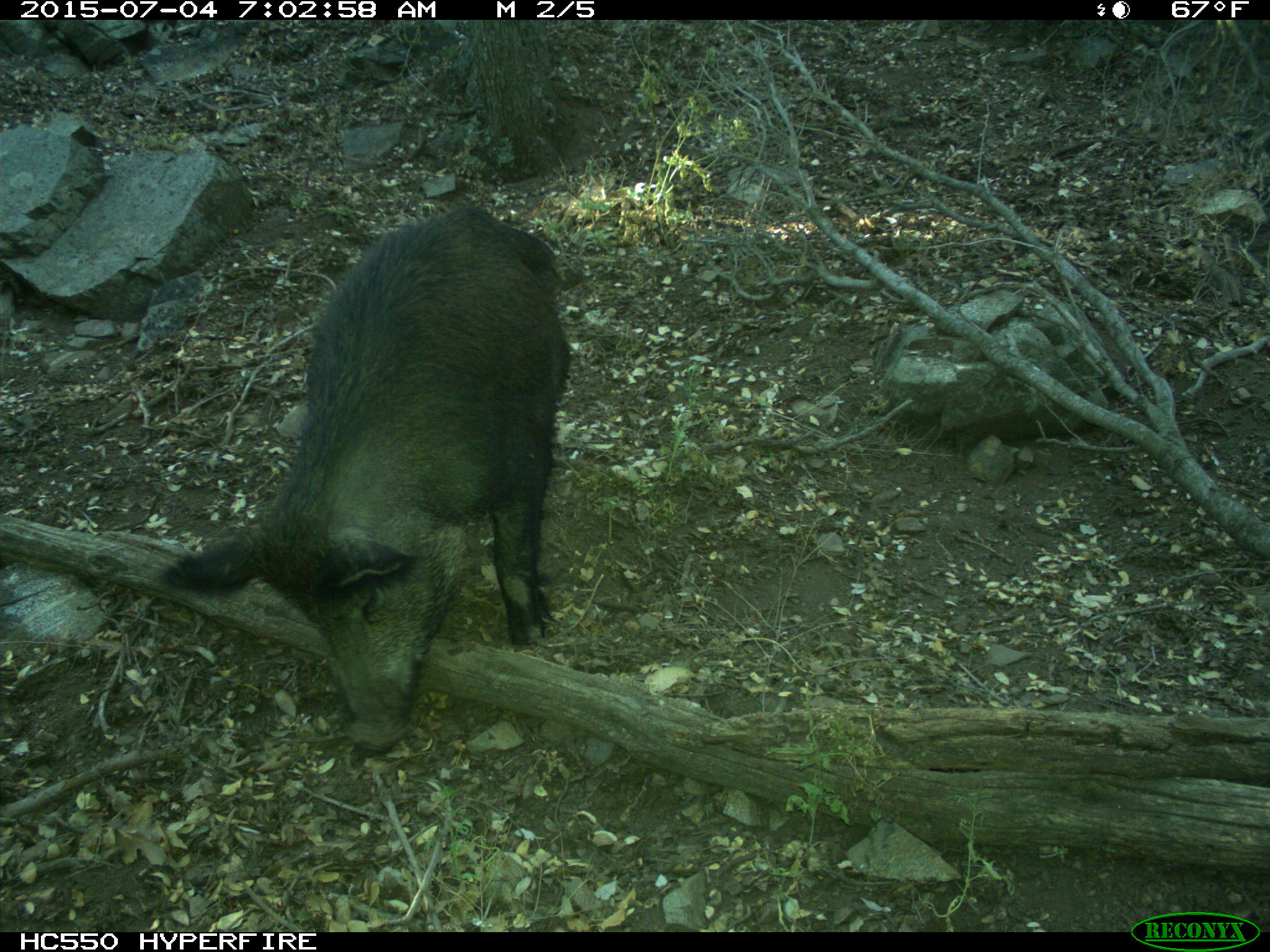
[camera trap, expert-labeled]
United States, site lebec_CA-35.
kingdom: Animalia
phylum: Chordata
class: Mammalia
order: Artiodactyla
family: Suidae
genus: Sus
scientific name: Sus scrofa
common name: wild boar